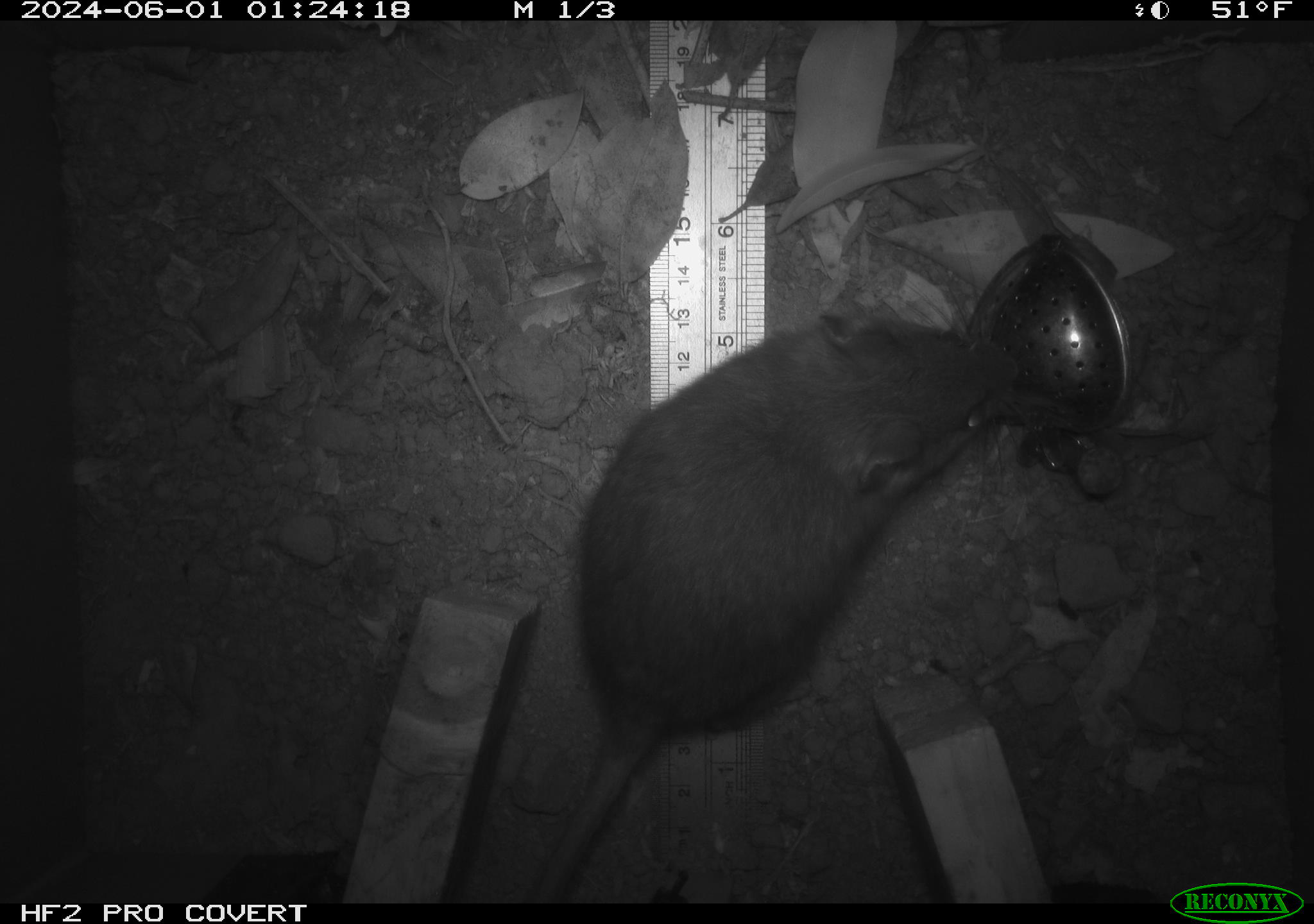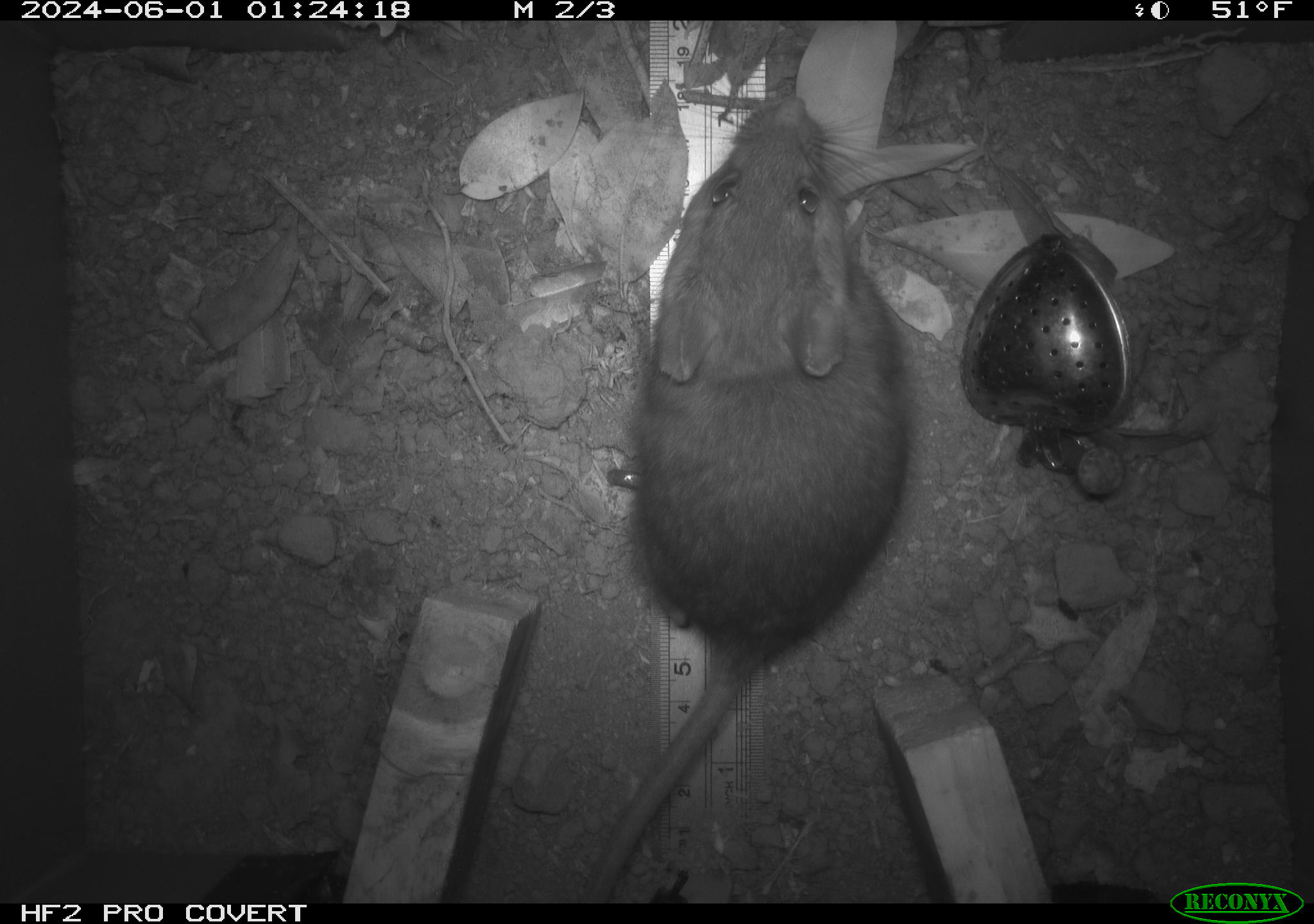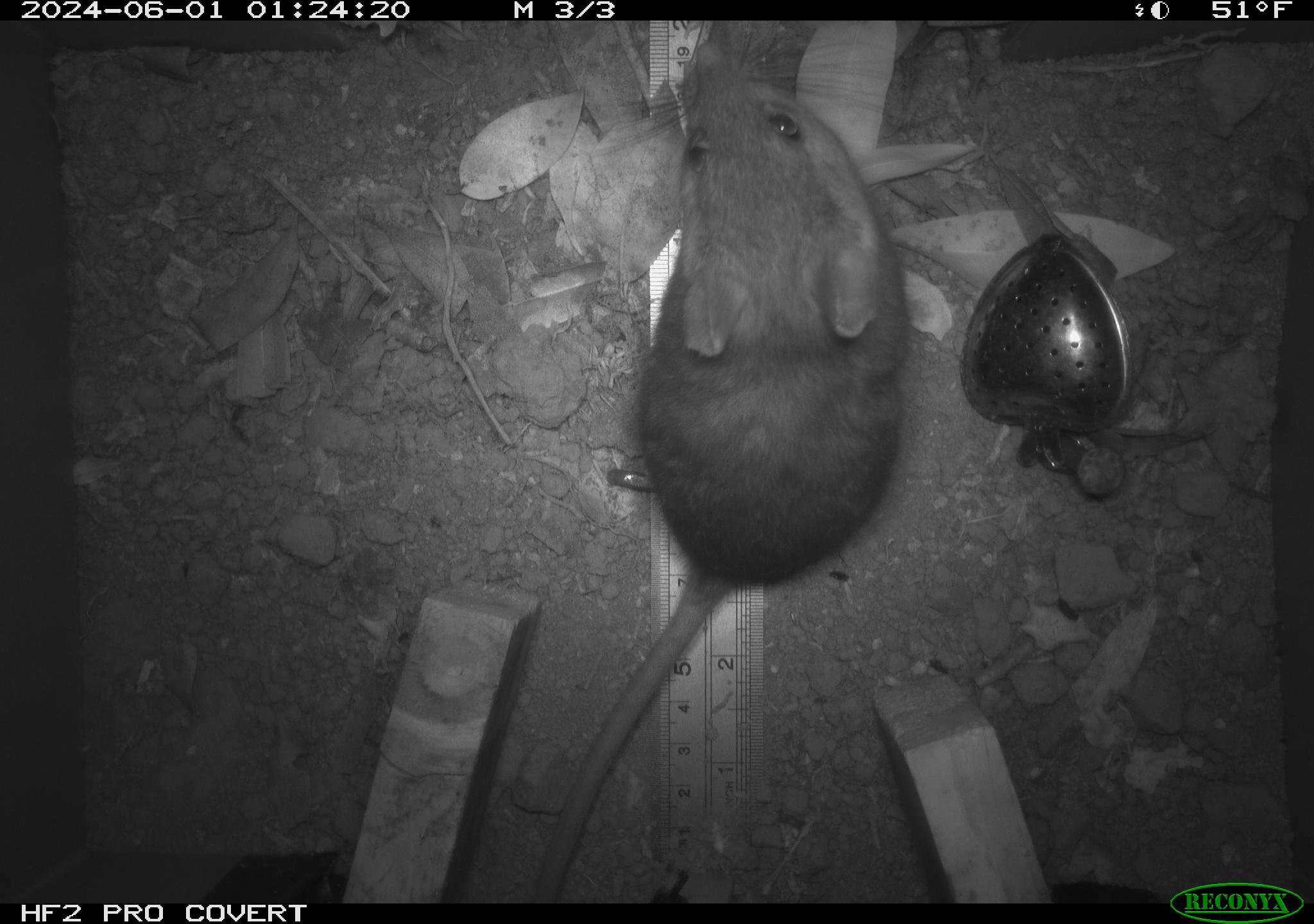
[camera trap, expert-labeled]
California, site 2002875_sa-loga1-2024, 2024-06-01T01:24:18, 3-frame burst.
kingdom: Animalia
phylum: Chordata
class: Mammalia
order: Rodentia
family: Cricetidae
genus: Neotoma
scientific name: Neotoma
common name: pack rat or woodrat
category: neotoma species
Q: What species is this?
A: Neotoma species (pack rat or woodrat) (Neotoma).